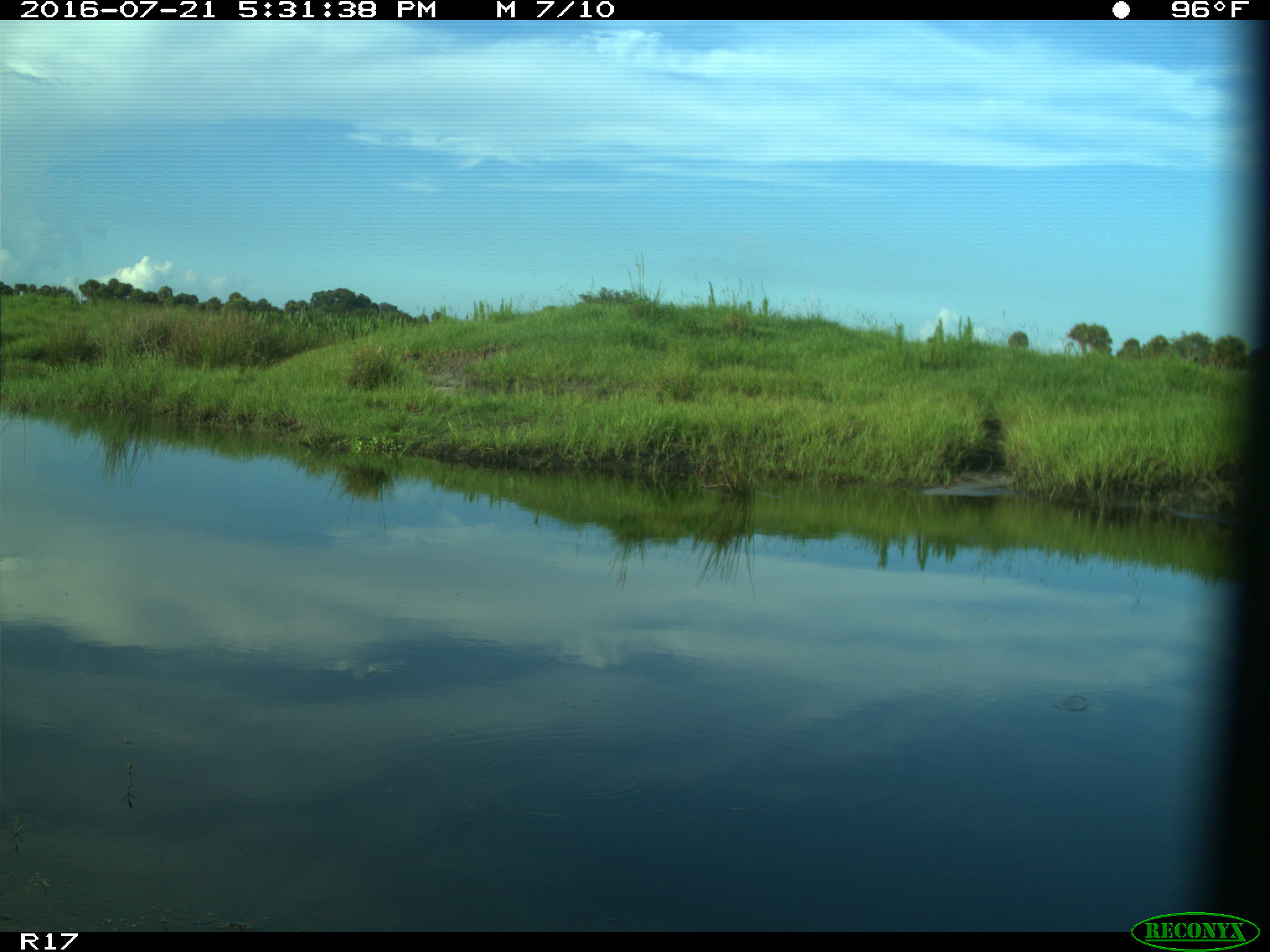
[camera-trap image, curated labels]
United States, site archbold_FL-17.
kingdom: Animalia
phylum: Chordata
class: Aves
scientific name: Aves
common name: birds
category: unidentified bird